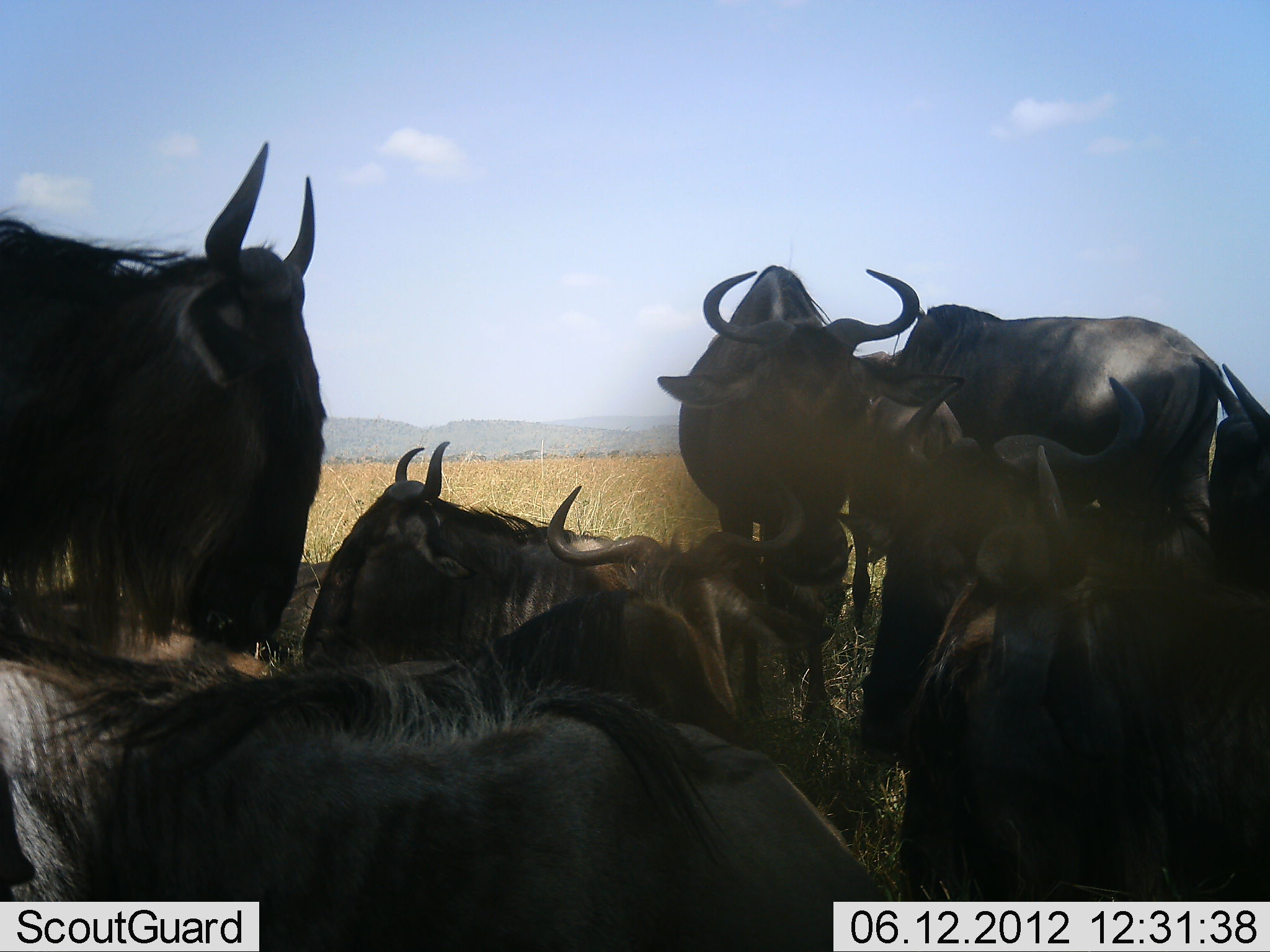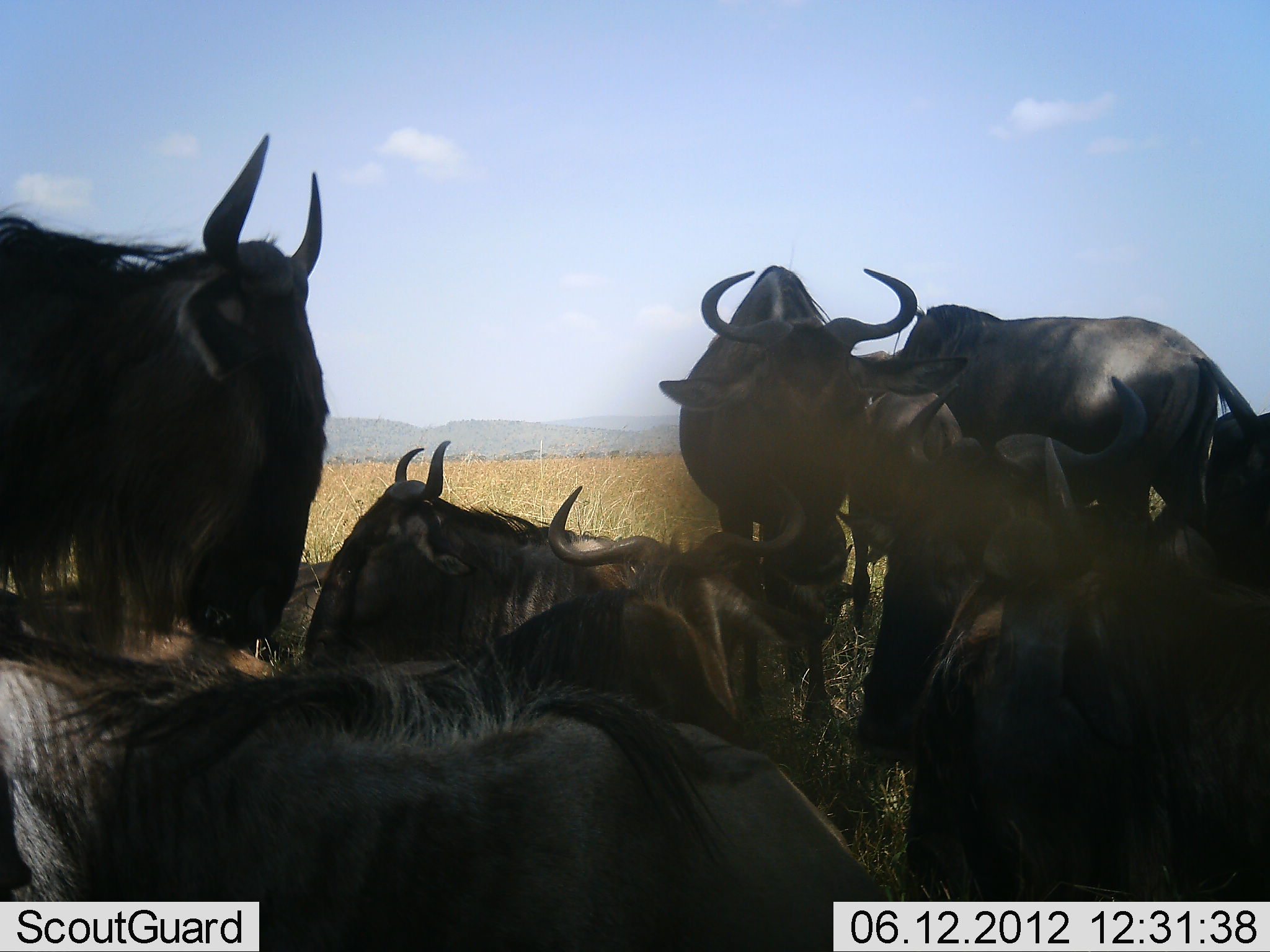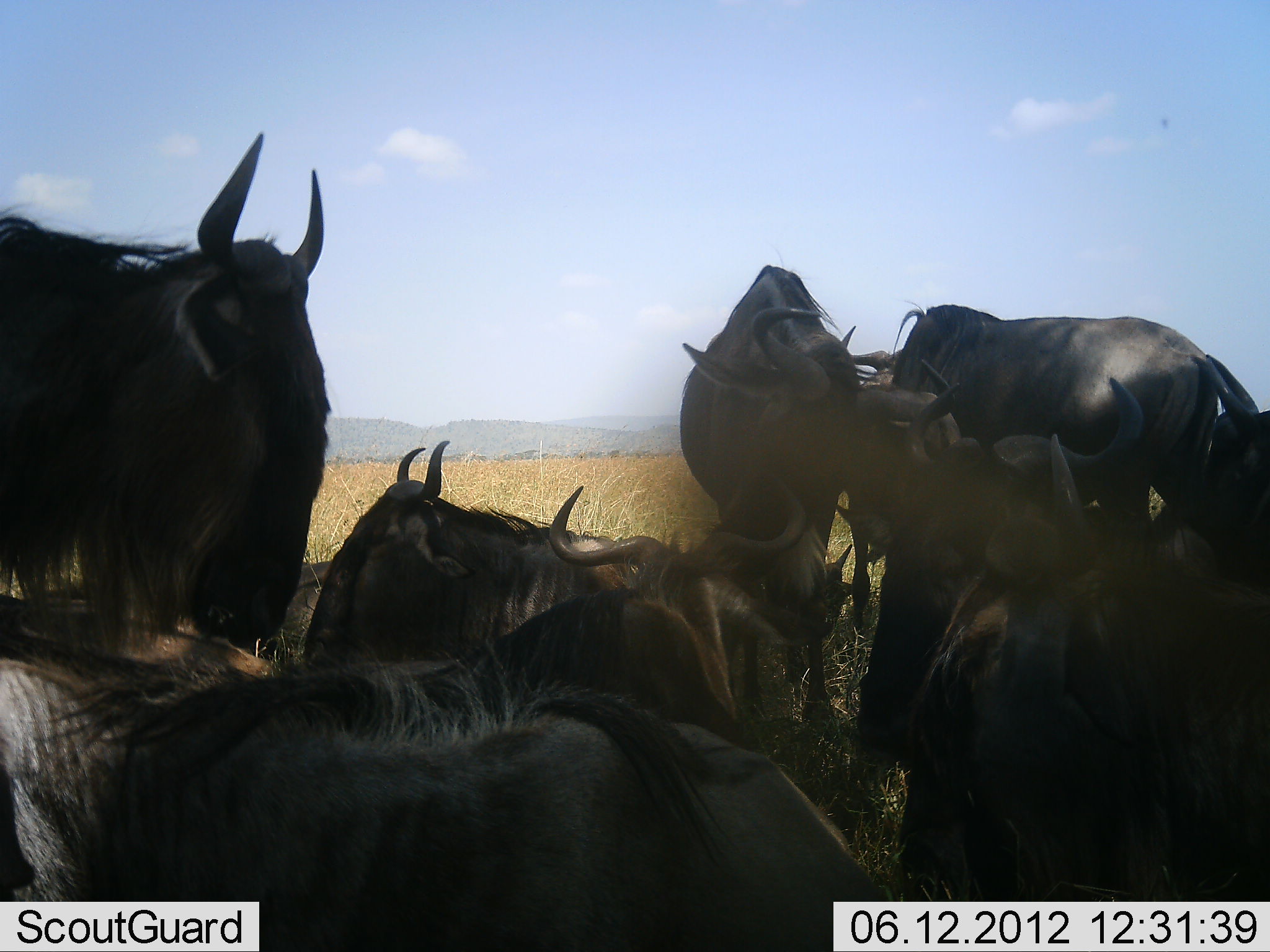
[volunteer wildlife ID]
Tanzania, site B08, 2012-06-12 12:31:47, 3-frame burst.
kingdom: Animalia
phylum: Chordata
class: Mammalia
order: Artiodactyla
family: Bovidae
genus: Connochaetes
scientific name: Connochaetes taurinus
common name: blue wildebeest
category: wildebeest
Wildebeest (blue wildebeest) (Connochaetes taurinus), count 10. Behavior (volunteer vote fractions): standing 80%, resting 90%, moving 10%, interacting 10%. Young present (vote fraction): 10%. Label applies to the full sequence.